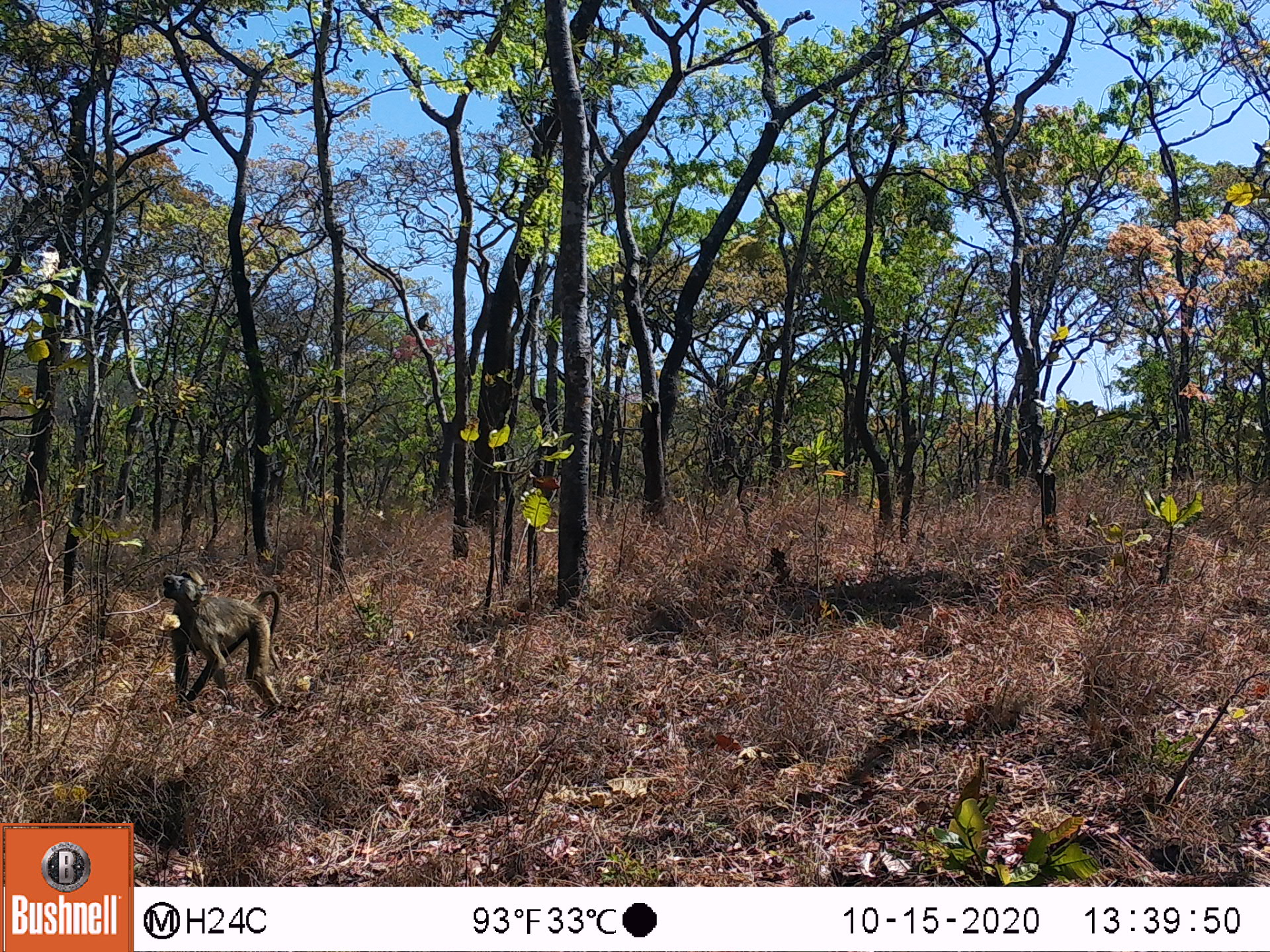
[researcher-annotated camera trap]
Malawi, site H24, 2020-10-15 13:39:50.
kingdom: Animalia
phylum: Chordata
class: Mammalia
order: Primates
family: Cercopithecidae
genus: Papio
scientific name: Papio cynocephalus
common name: yellow baboon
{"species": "yellow baboon (Papio cynocephalus)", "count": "1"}